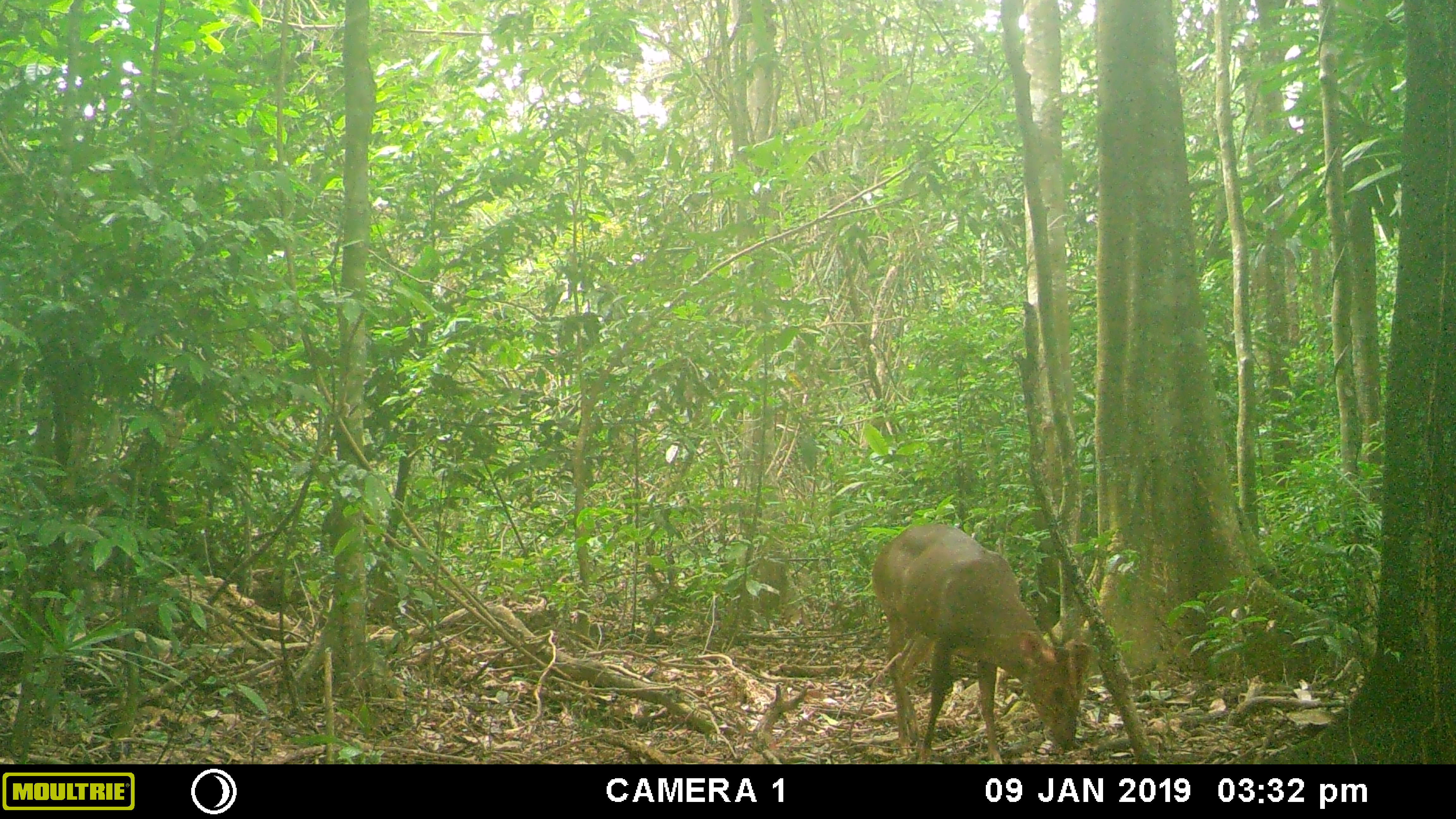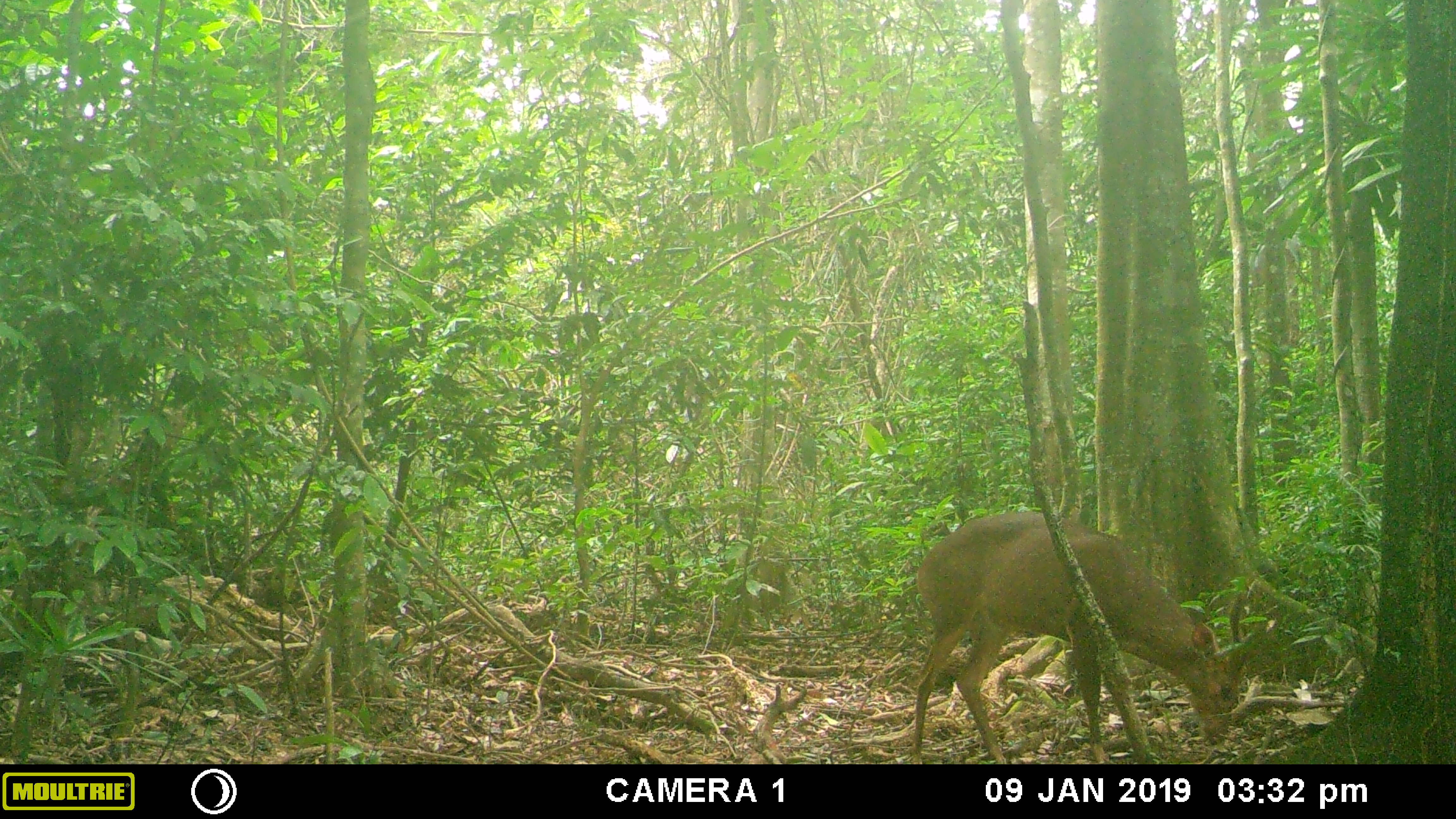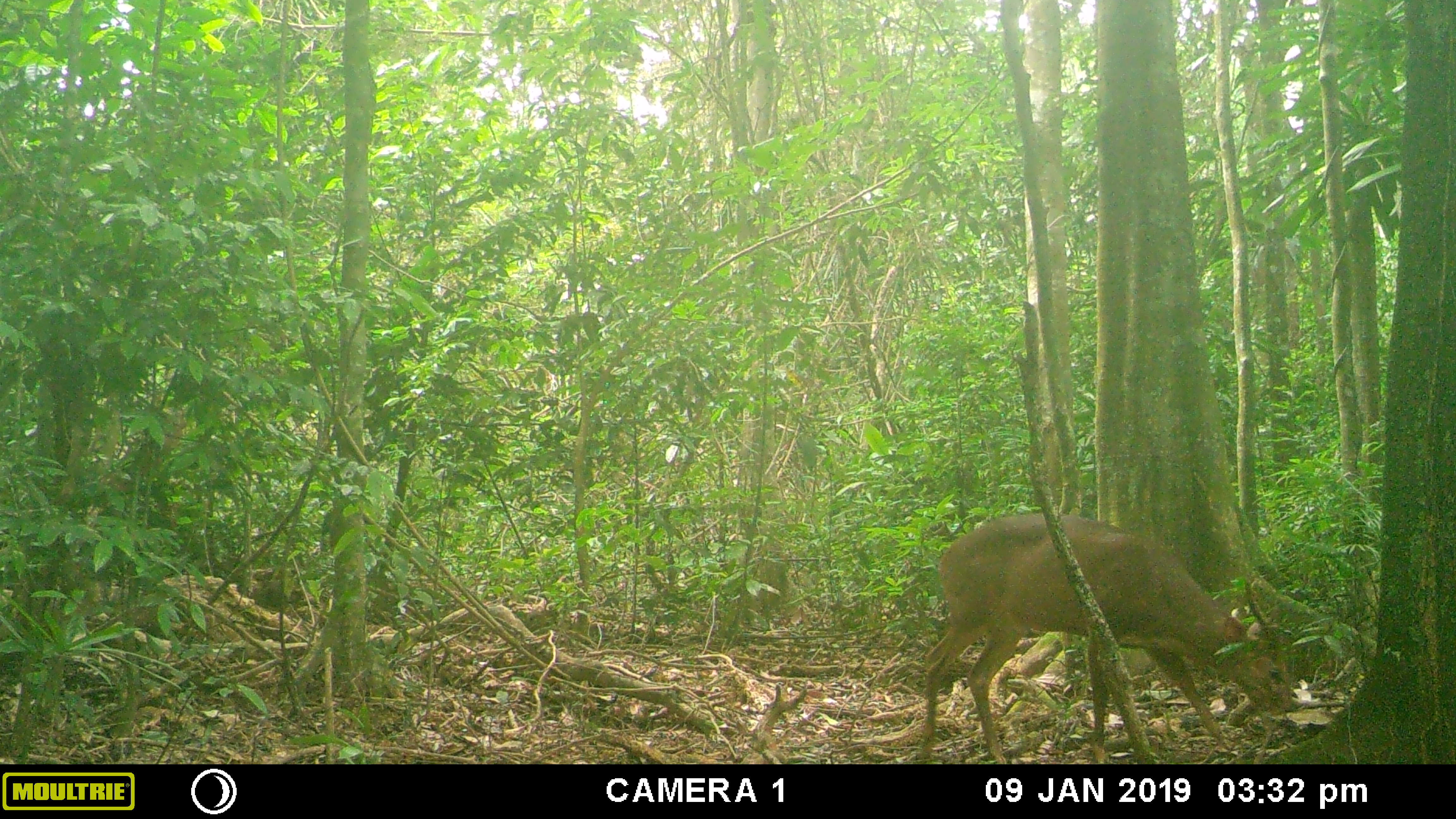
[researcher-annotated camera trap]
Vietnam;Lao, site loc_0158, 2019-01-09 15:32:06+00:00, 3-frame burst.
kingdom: Animalia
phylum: Chordata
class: Mammalia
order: Artiodactyla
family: Cervidae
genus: Muntiacus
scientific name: Muntiacus vuquangensis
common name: large-antlered muntjac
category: large antlered muntjac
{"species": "large antlered muntjac (large-antlered muntjac) (Muntiacus vuquangensis)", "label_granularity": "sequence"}